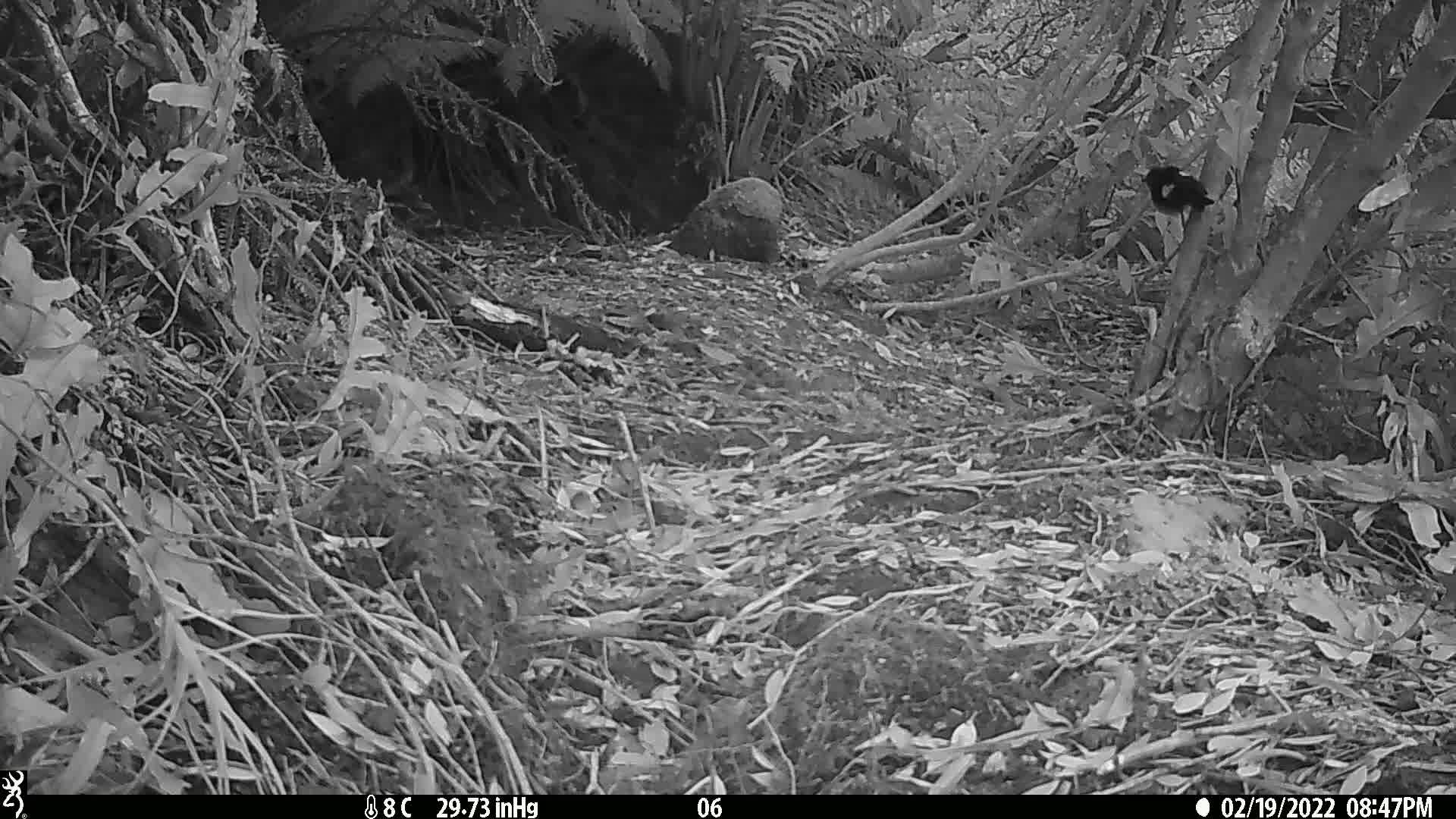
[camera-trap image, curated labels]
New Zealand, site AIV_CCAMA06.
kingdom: Animalia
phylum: Chordata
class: Aves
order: Passeriformes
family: Petroicidae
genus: Petroica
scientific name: Petroica macrocephala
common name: tomtit